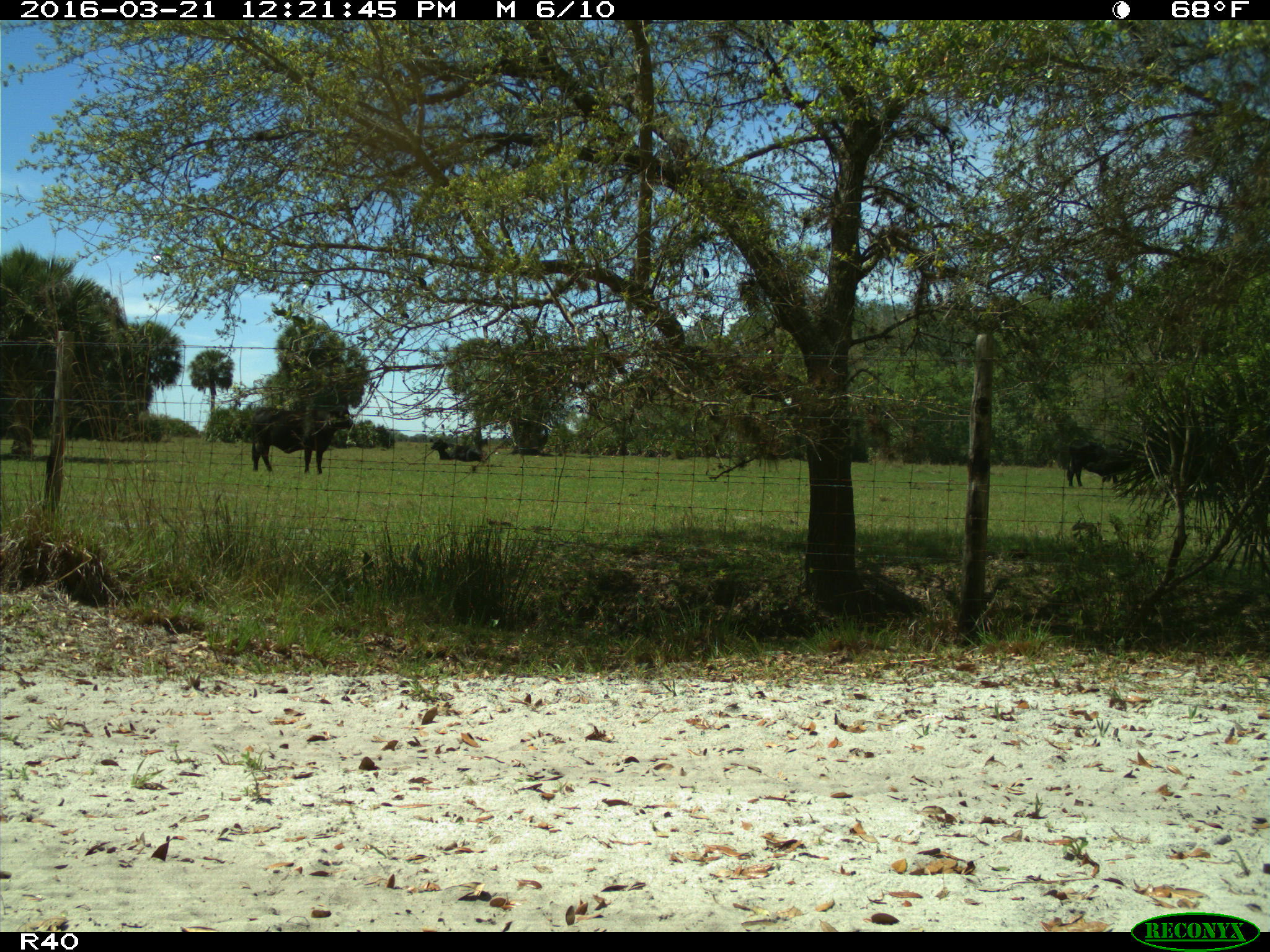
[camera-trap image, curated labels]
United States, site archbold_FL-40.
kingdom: Animalia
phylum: Chordata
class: Mammalia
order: Artiodactyla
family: Bovidae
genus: Bos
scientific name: Bos taurus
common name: domestic cow